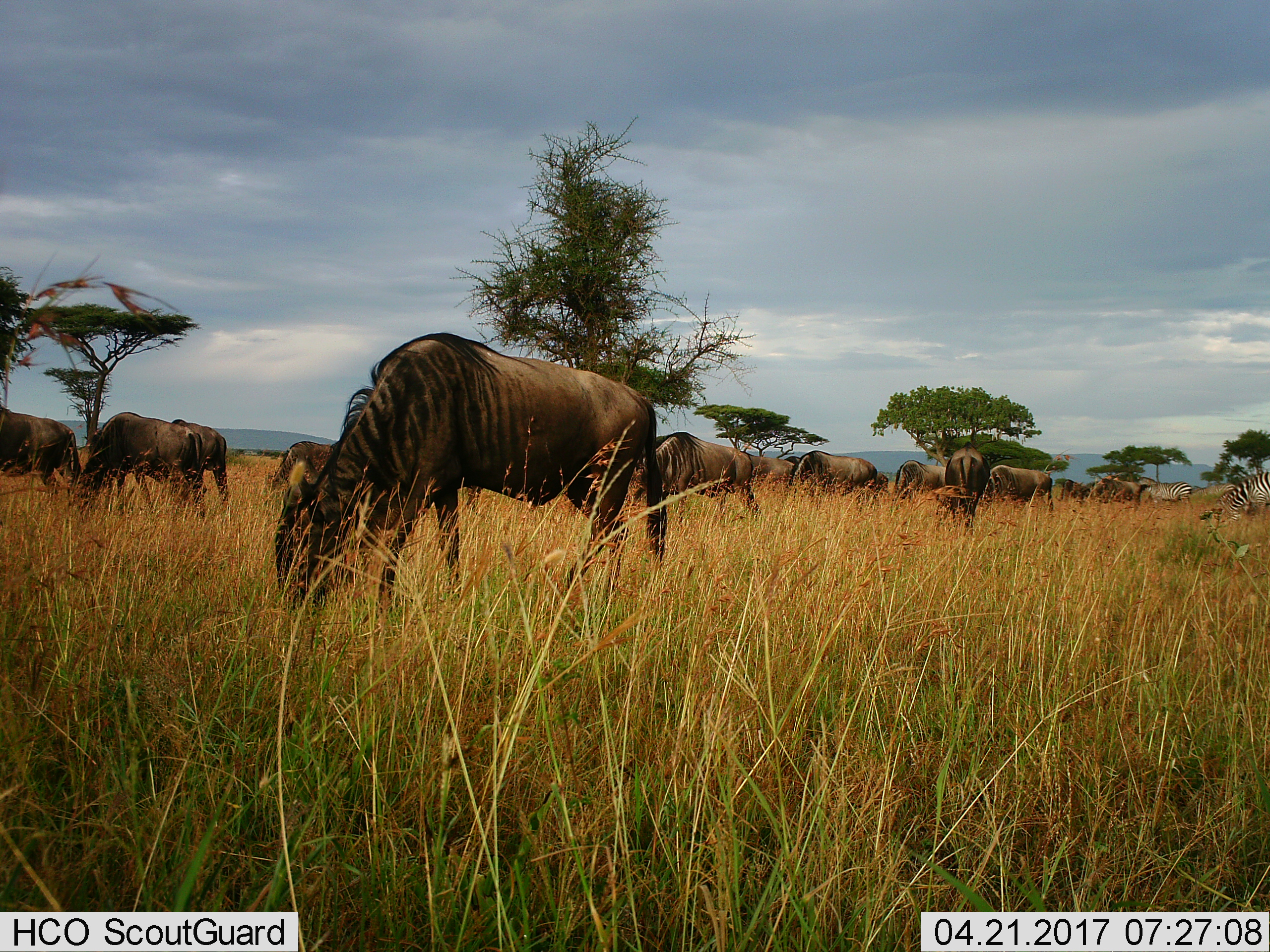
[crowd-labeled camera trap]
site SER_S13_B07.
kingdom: Animalia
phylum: Chordata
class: Mammalia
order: Artiodactyla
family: Bovidae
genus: Connochaetes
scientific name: Connochaetes taurinus taurinus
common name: blue wildebeest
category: wildebeestblue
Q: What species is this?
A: Wildebeestblue (blue wildebeest) (Connochaetes taurinus taurinus).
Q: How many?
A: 11-50.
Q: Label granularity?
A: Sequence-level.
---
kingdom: Animalia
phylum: Chordata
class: Mammalia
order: Perissodactyla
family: Equidae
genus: Equus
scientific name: Equus quagga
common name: plains zebra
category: zebraplains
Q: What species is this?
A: Zebraplains (plains zebra) (Equus quagga).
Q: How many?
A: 2.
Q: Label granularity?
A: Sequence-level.